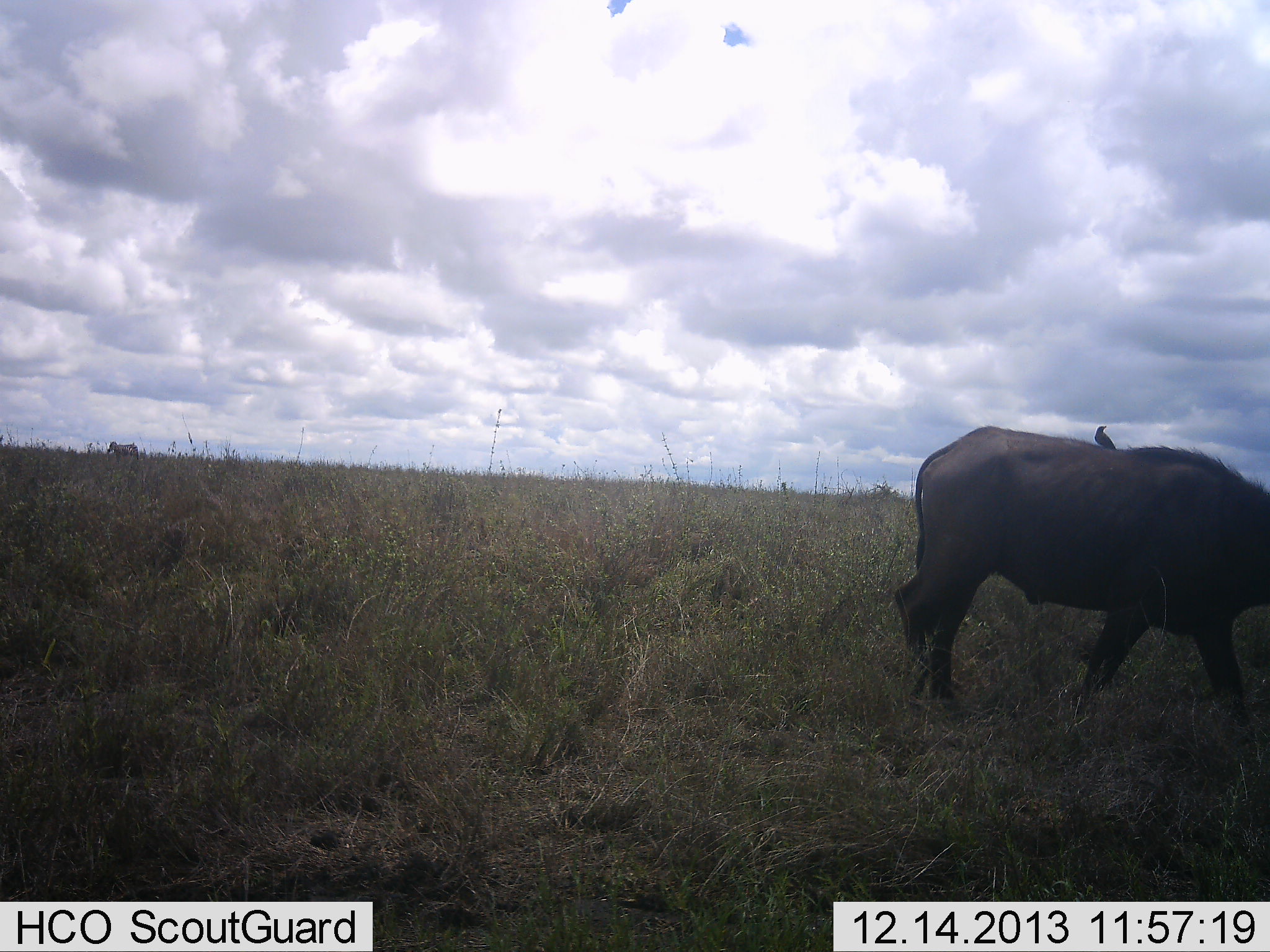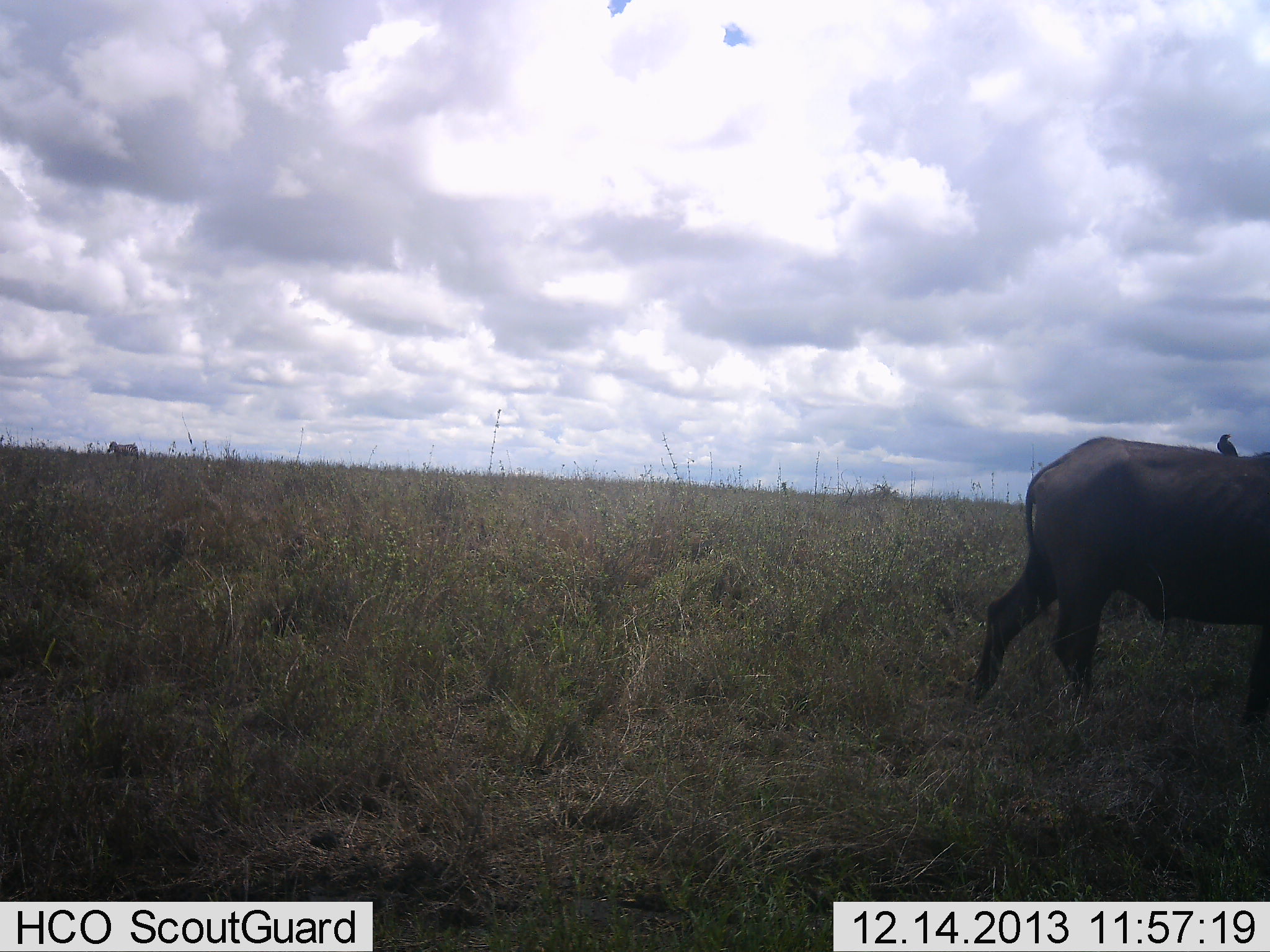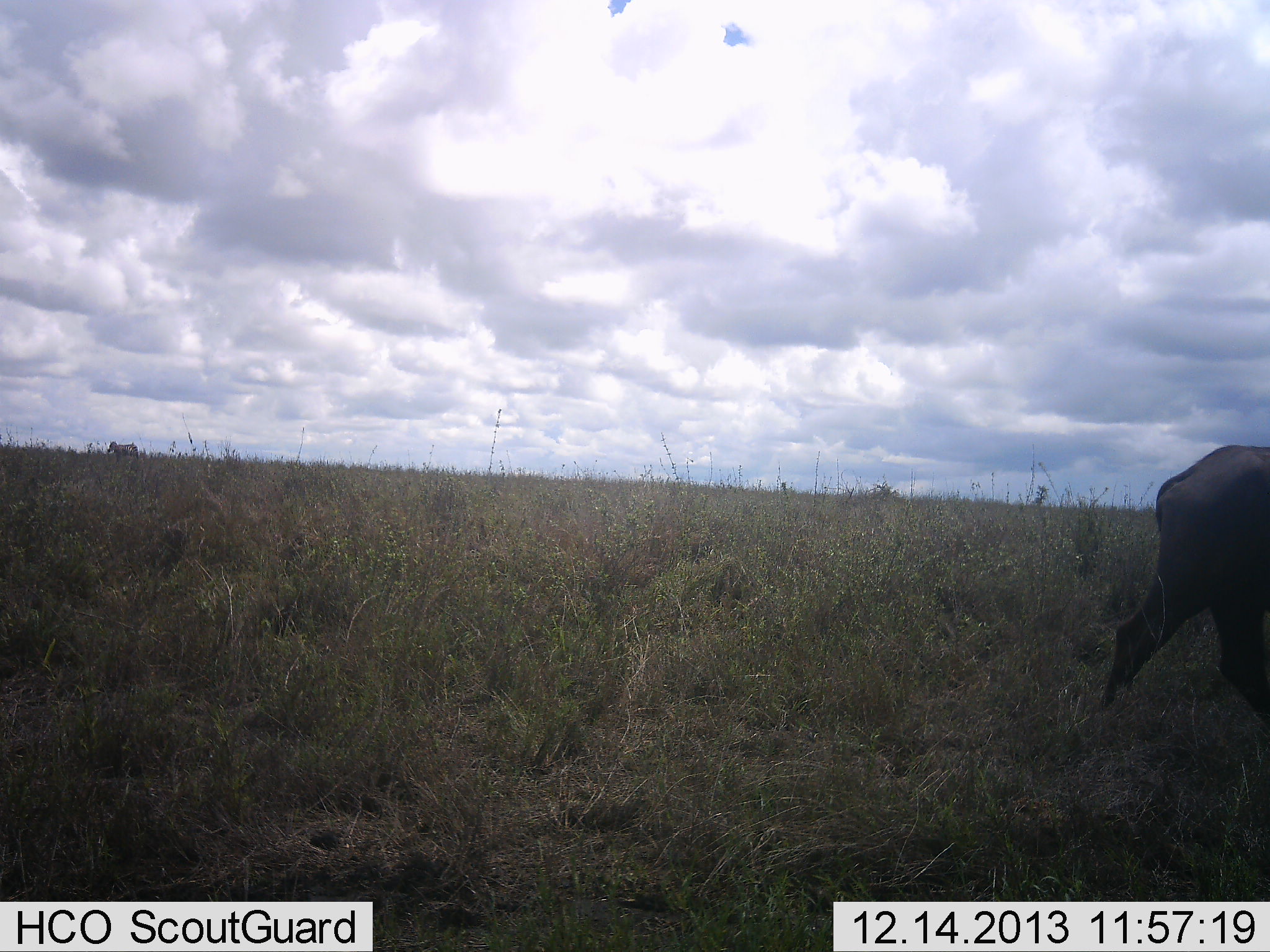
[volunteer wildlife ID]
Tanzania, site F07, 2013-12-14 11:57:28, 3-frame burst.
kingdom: Animalia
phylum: Chordata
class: Mammalia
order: Artiodactyla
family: Bovidae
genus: Syncerus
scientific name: Syncerus caffer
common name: cape buffalo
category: buffalo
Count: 1.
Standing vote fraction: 6%.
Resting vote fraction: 0%.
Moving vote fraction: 100%.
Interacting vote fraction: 0%.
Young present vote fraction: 0%.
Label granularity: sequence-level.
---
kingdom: Animalia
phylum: Chordata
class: Aves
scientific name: Aves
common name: bird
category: otherbird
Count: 1.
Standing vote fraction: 46%.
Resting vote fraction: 38%.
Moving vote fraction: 0%.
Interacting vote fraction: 15%.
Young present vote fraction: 0%.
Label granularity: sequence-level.